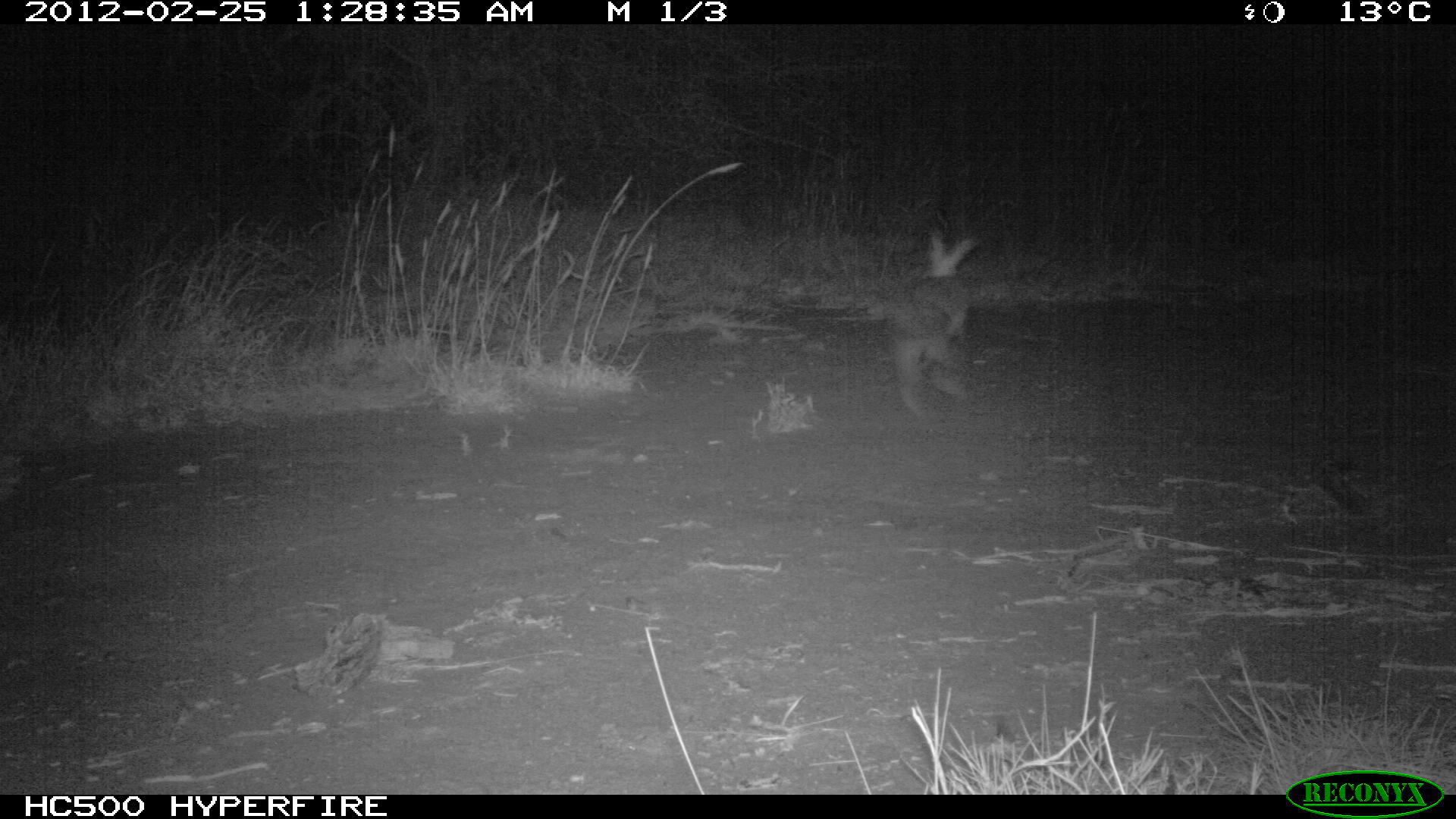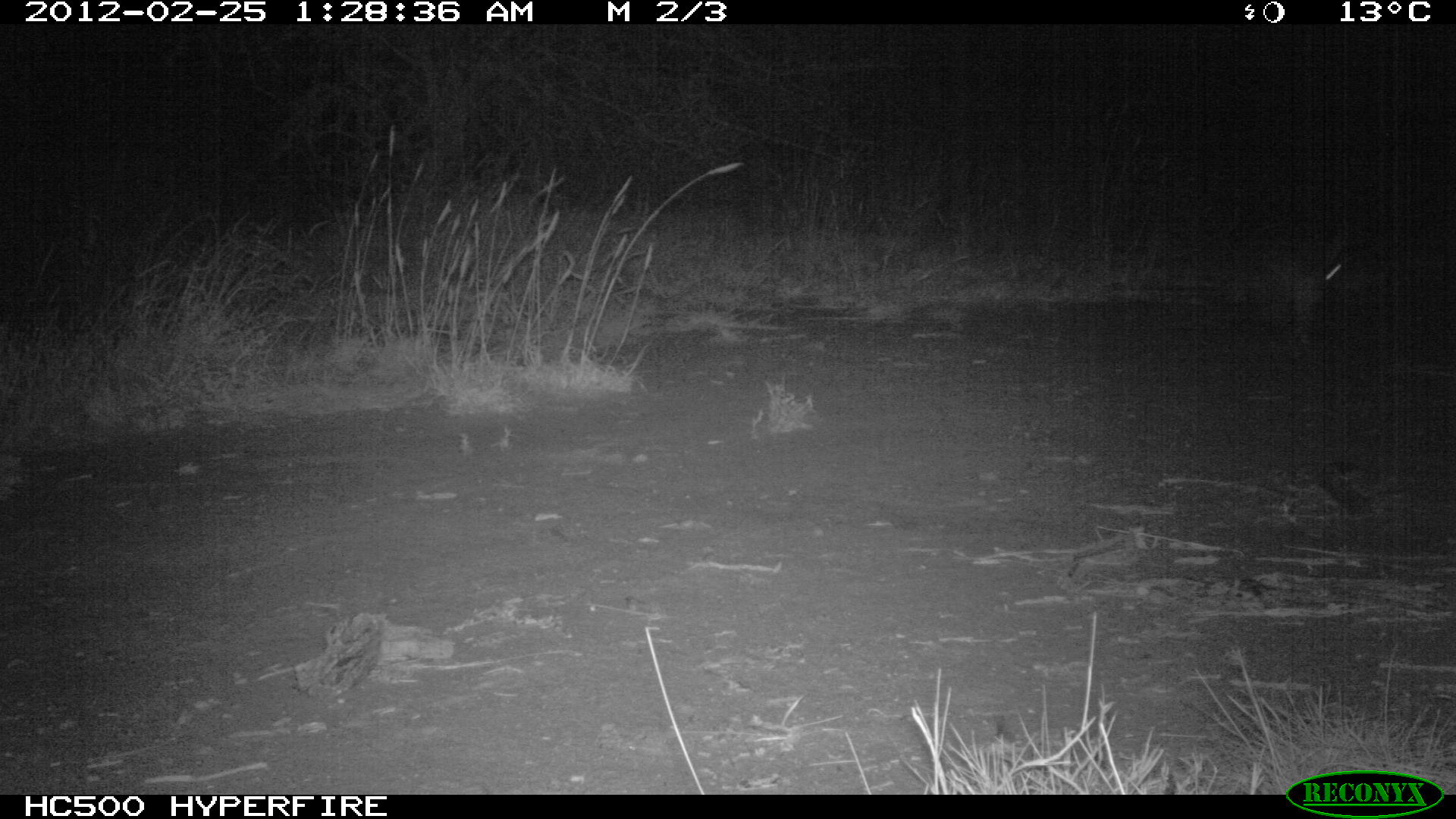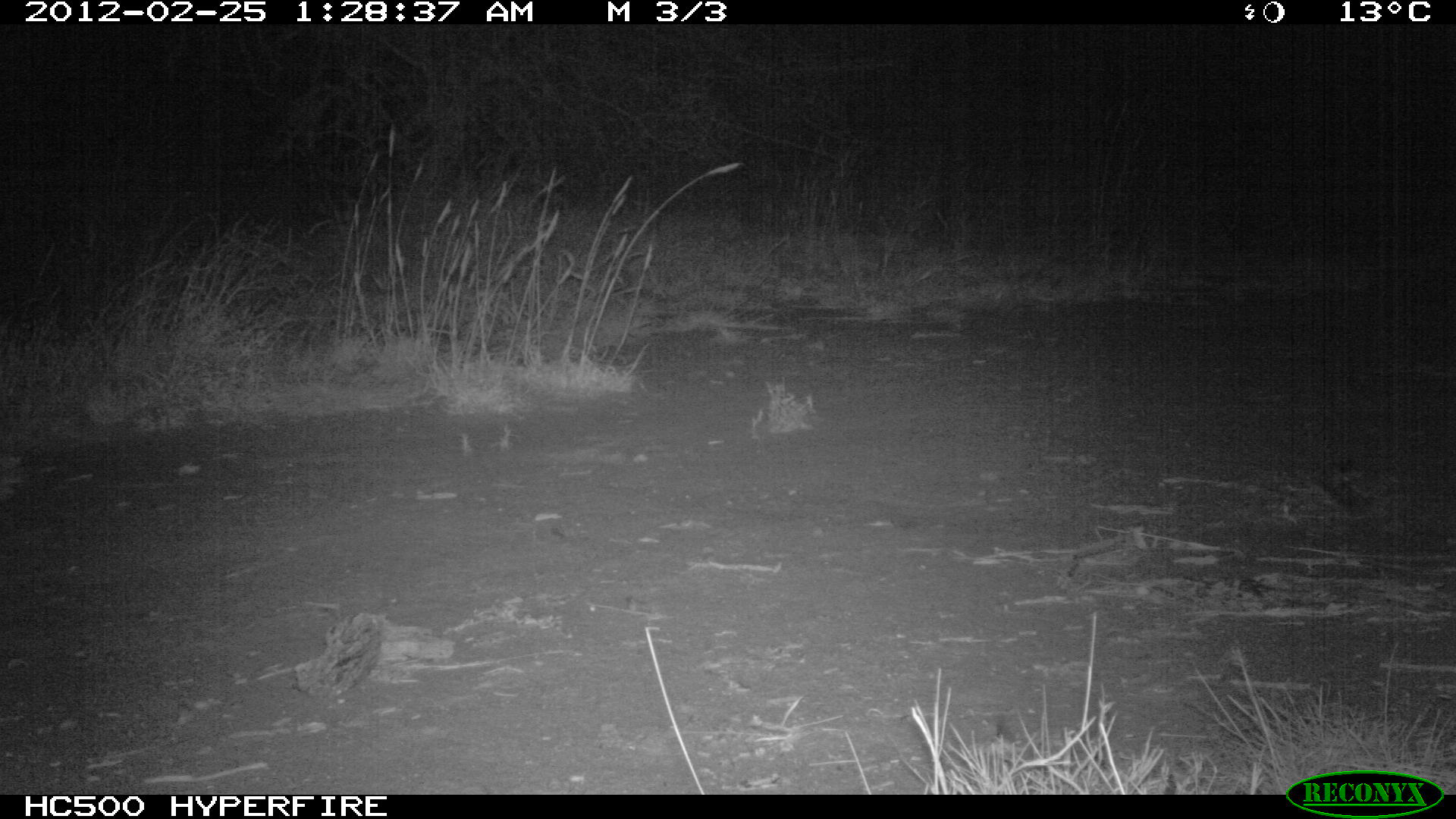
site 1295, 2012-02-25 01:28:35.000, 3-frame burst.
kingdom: Animalia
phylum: Chordata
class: Mammalia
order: Lagomorpha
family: Leporidae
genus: Lepus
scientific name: Lepus saxatilis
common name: scrub hare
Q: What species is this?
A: Lepus saxatilis (scrub hare).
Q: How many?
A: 1.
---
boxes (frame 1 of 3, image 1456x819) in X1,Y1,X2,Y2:
lepus saxatilis: 878,234,978,420